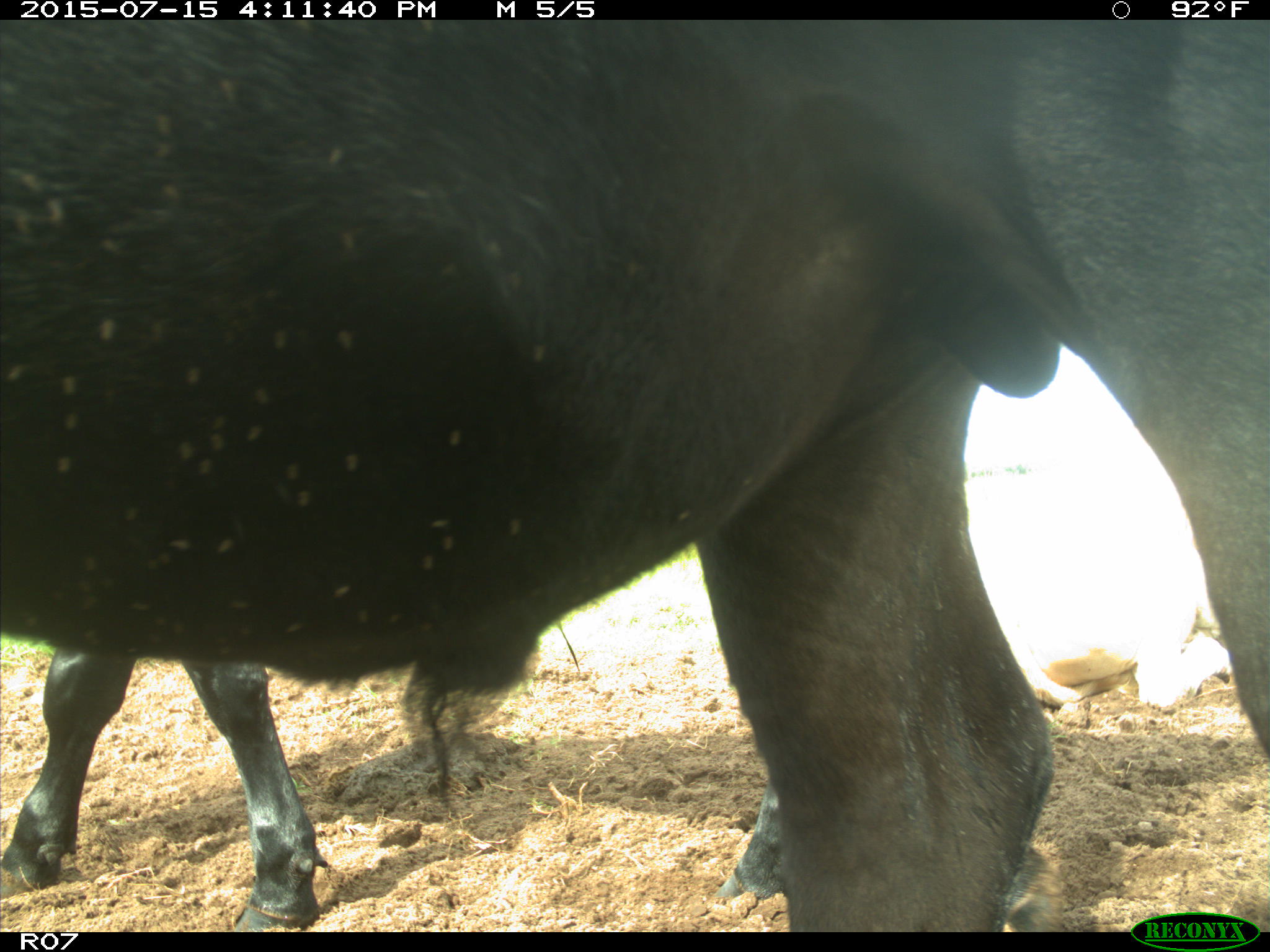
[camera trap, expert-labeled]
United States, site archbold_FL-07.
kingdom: Animalia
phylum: Chordata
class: Mammalia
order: Artiodactyla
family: Bovidae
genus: Bos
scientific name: Bos taurus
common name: domestic cow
Bos taurus (domestic cow).